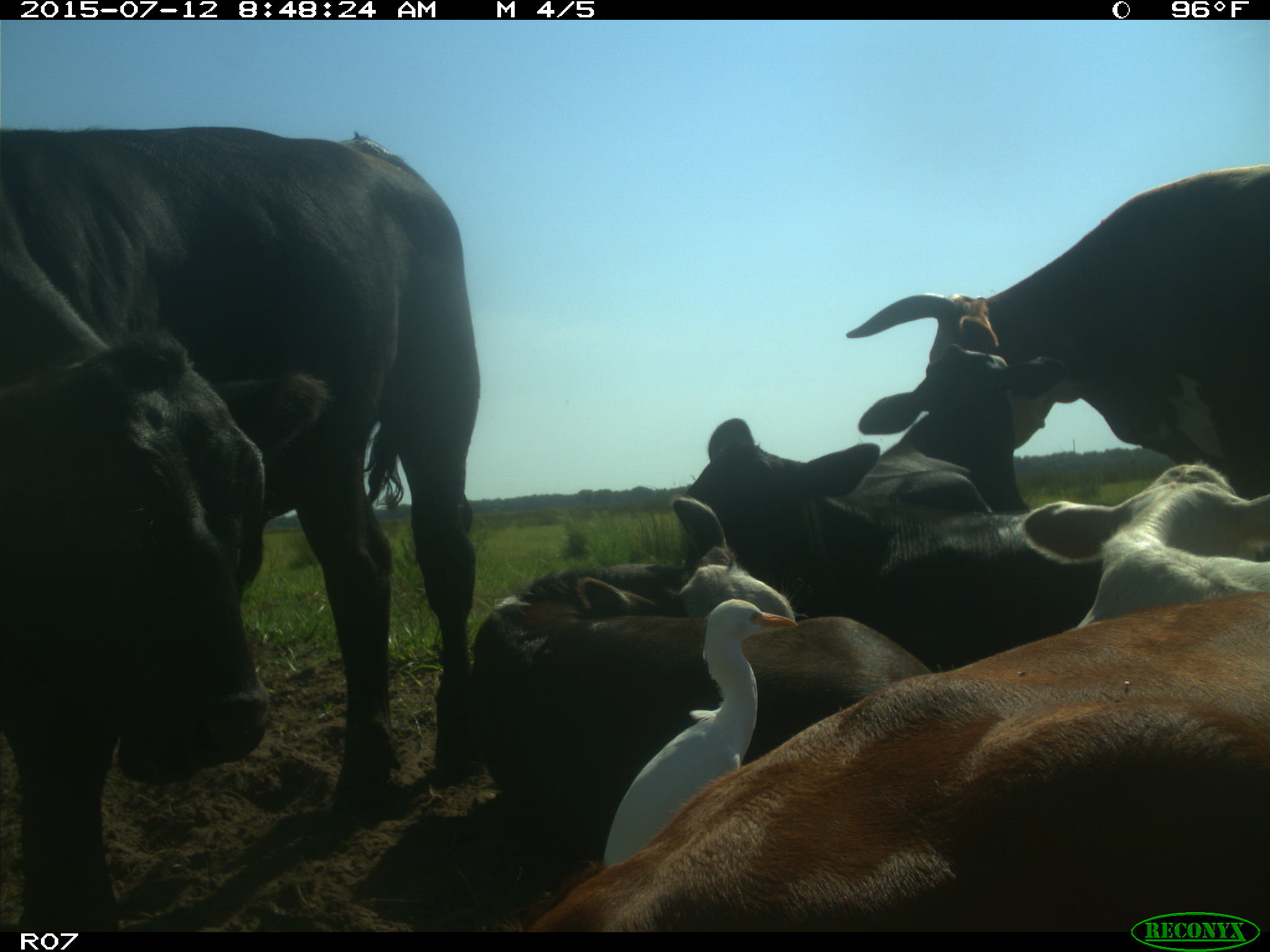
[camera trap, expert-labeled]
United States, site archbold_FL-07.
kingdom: Animalia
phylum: Chordata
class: Mammalia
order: Artiodactyla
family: Bovidae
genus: Bos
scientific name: Bos taurus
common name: domestic cow